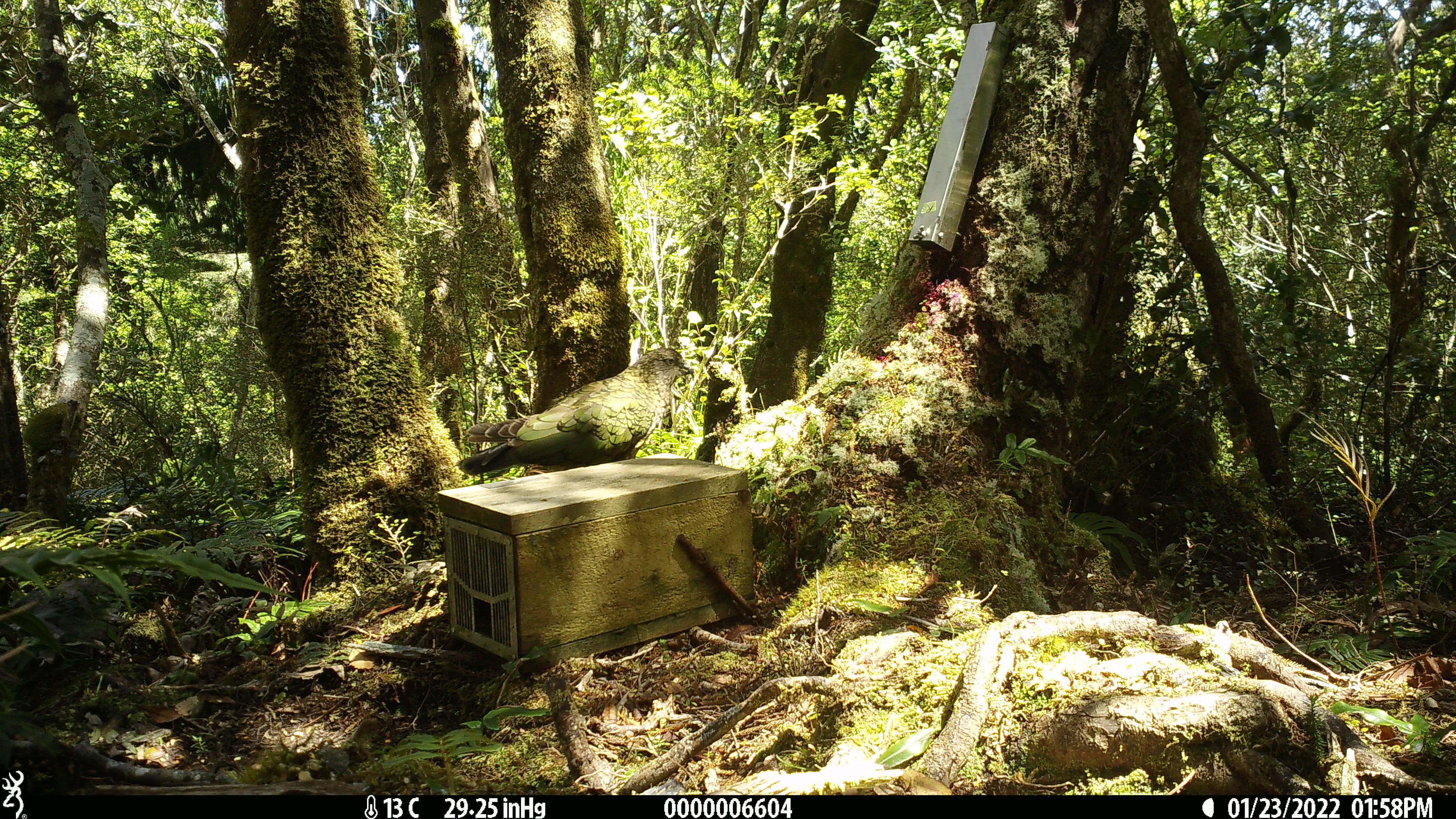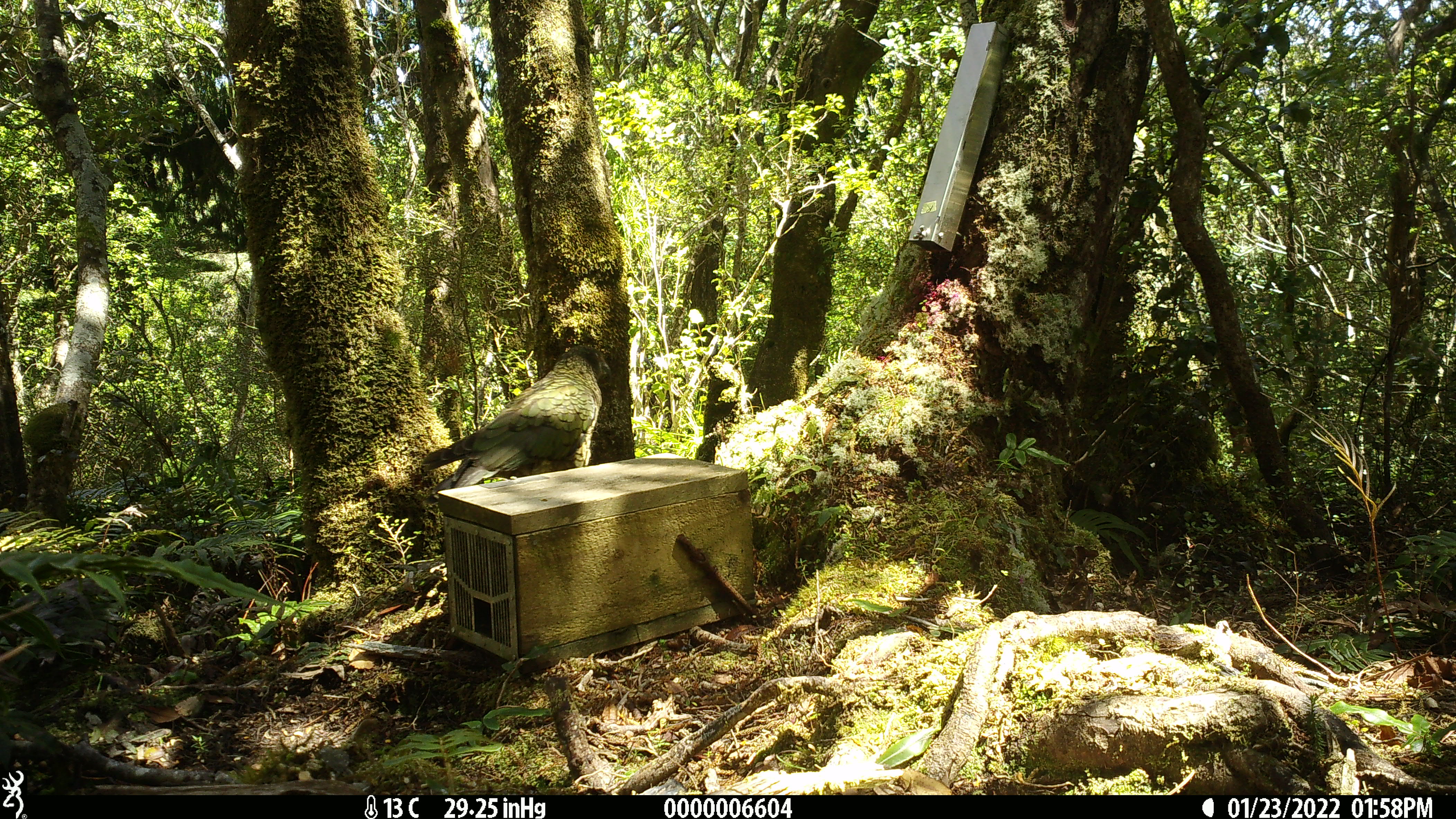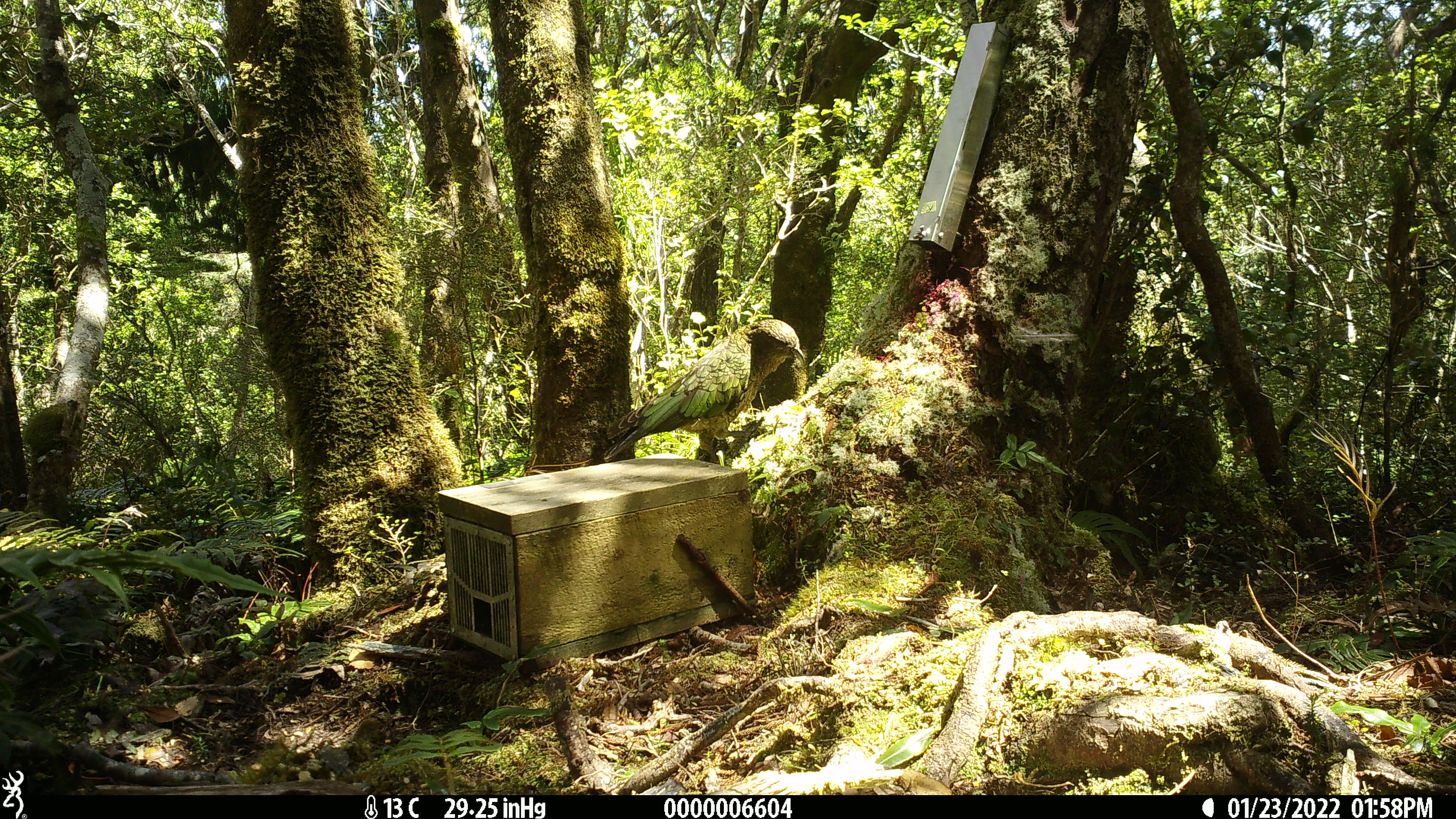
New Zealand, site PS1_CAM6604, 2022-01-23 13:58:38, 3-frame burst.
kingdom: Animalia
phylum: Chordata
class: Aves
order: Psittaciformes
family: Strigopidae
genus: Nestor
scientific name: Nestor notabilis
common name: kea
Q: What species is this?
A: Kea (Nestor notabilis).